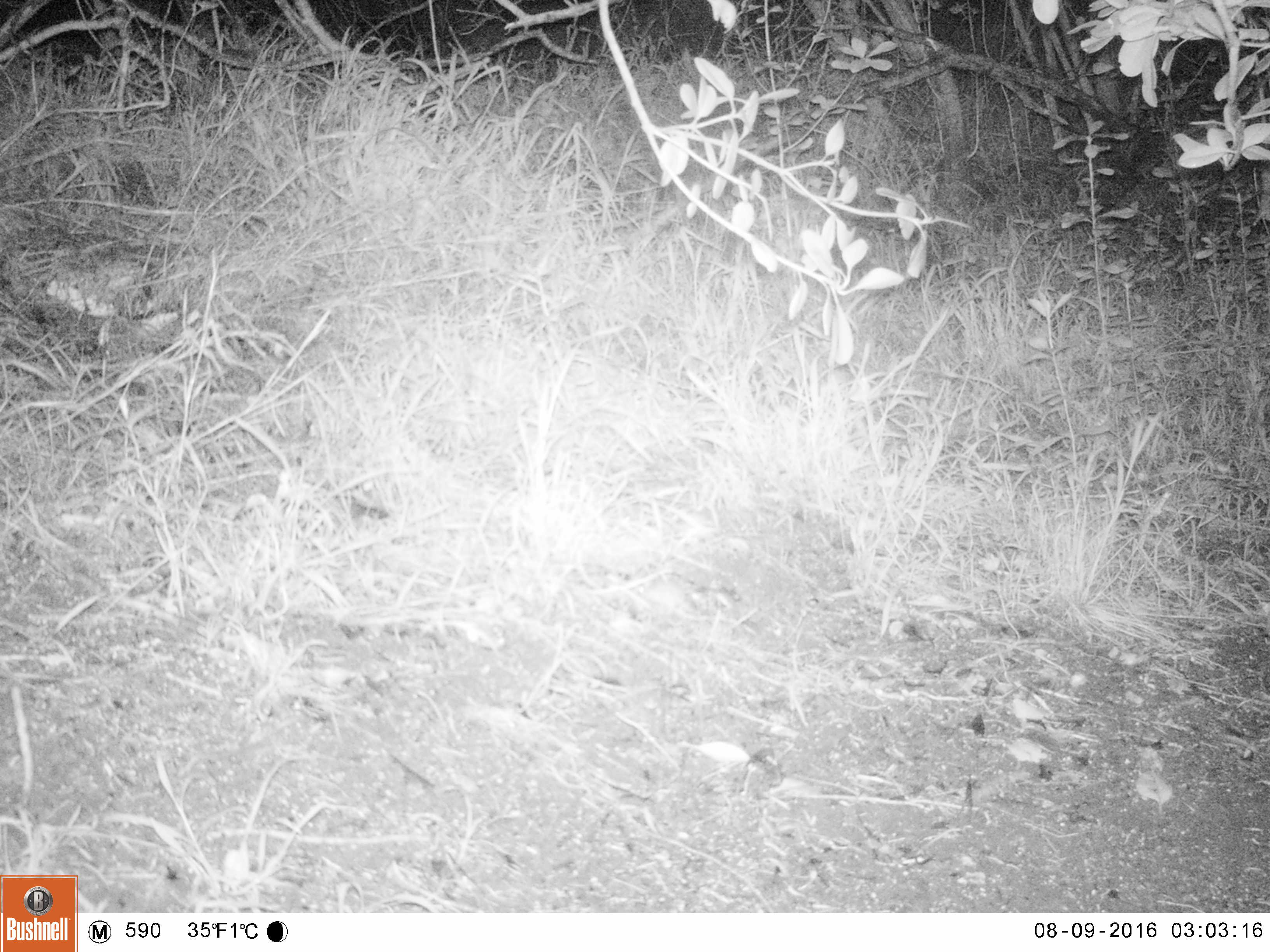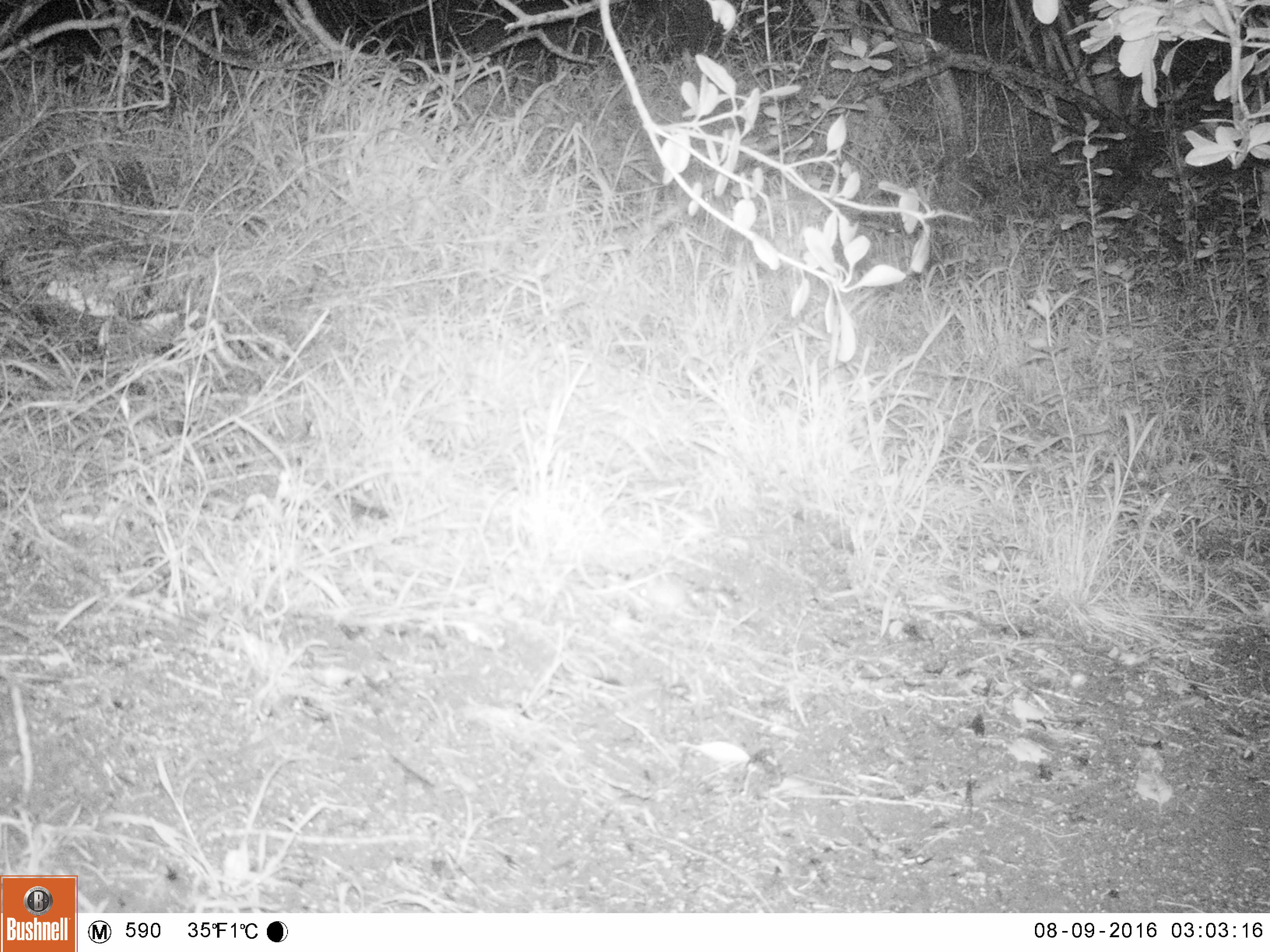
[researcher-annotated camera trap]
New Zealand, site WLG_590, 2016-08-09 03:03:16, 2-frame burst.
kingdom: Animalia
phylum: Chordata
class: Mammalia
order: Rodentia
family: Muridae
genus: Mus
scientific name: Mus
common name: mouse